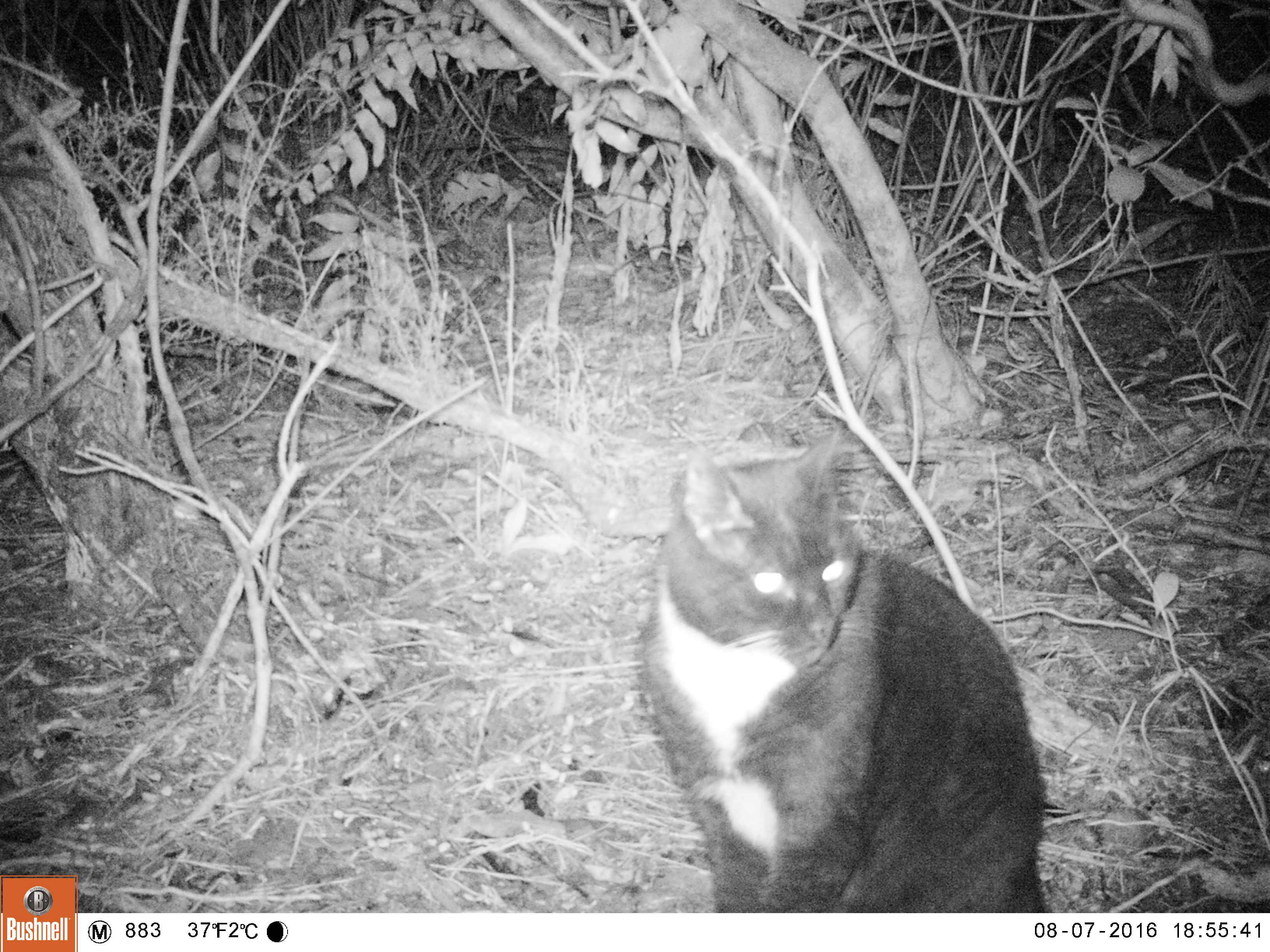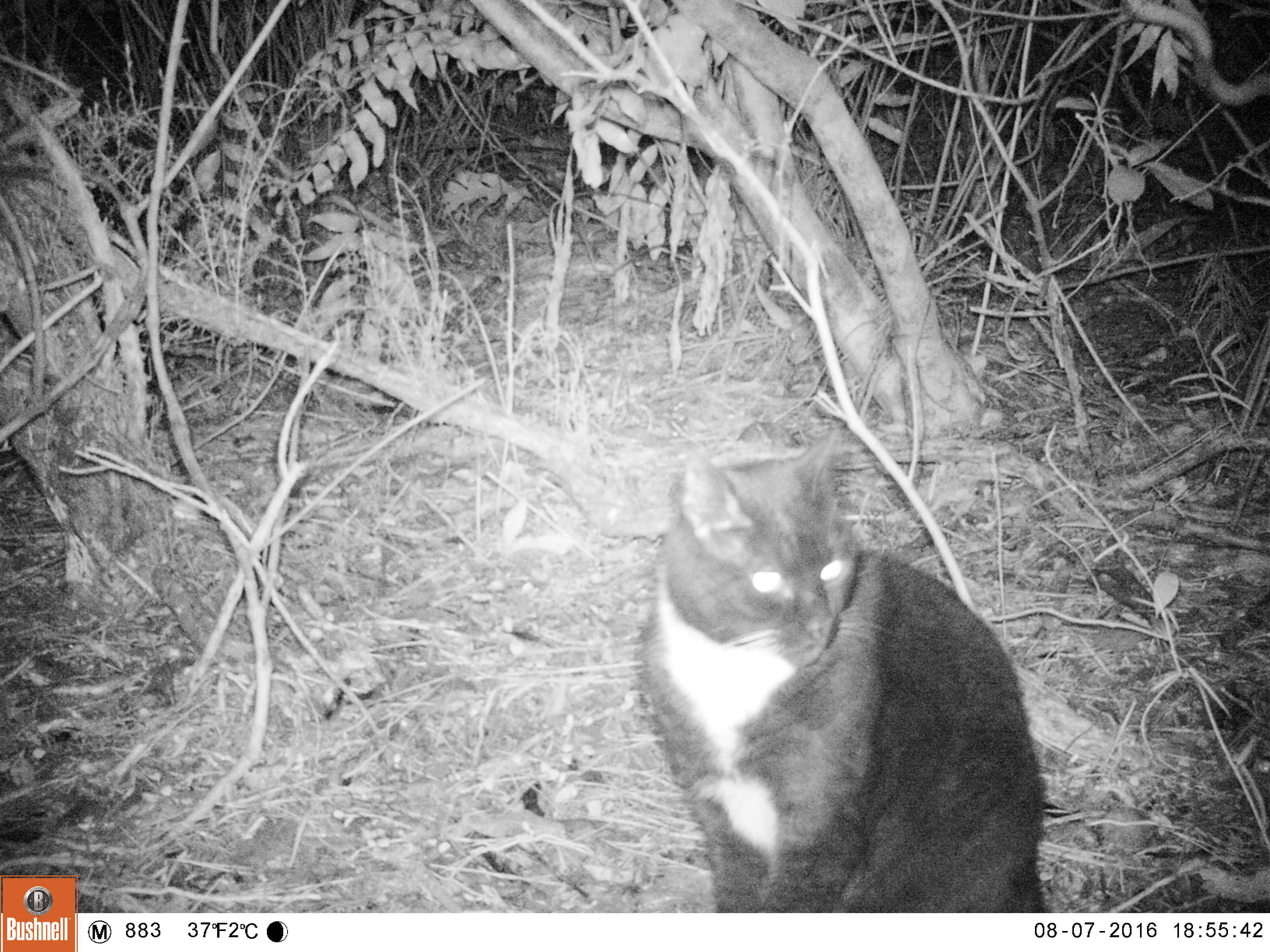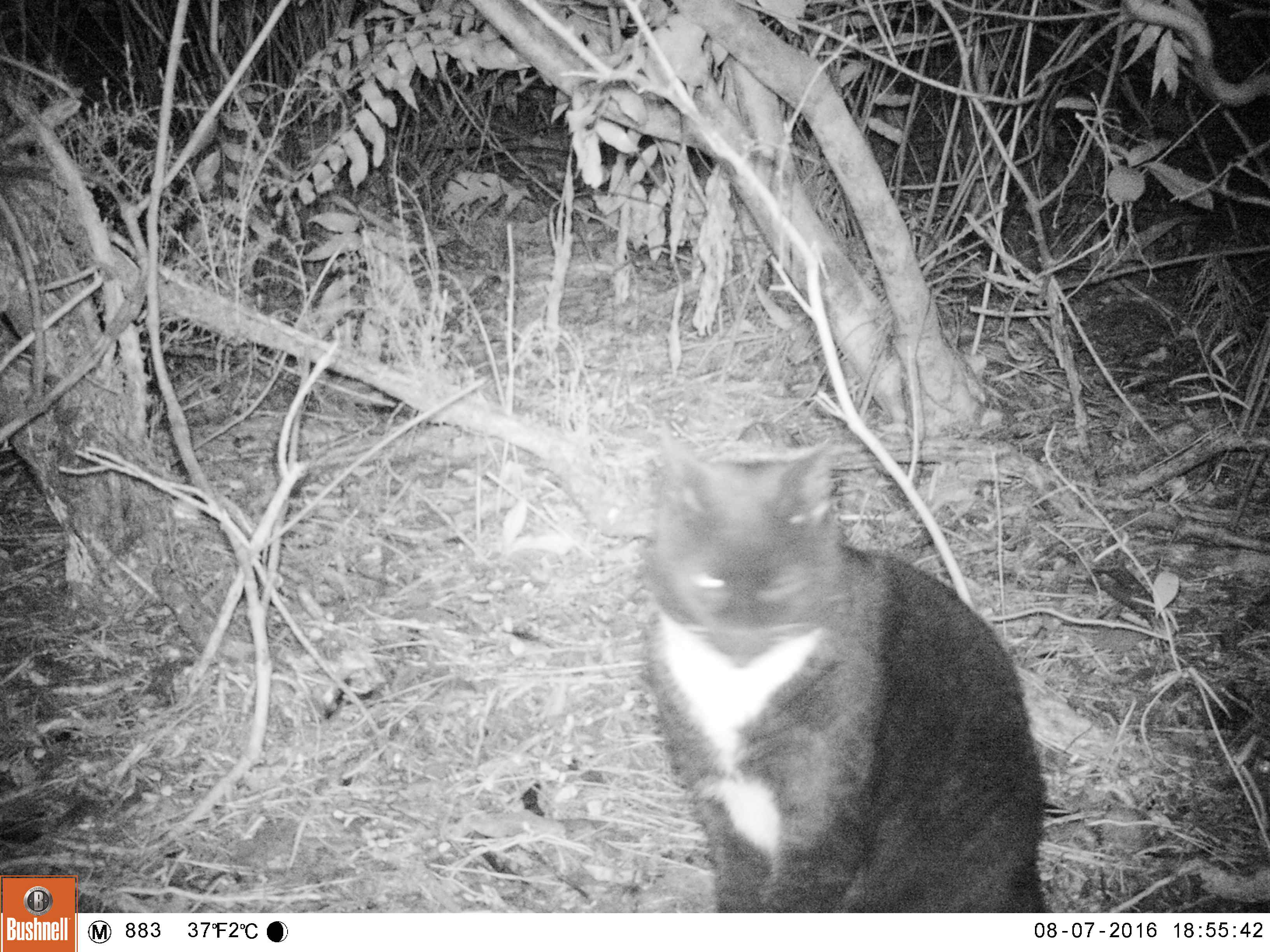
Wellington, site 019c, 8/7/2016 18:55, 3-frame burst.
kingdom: Animalia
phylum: Chordata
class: Mammalia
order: Carnivora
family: Felidae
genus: Felis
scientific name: Felis catus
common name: cat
Cat (Felis catus).